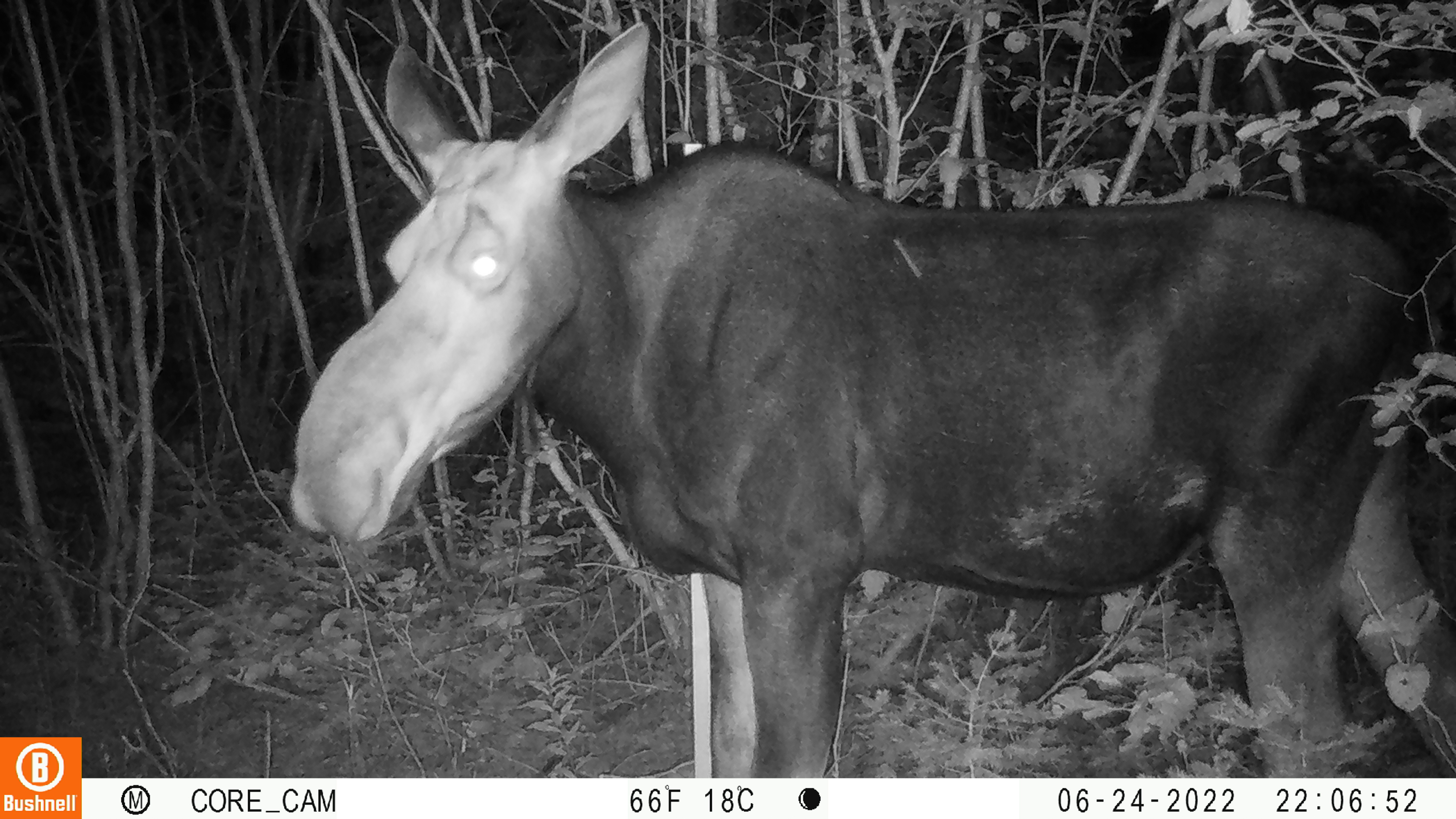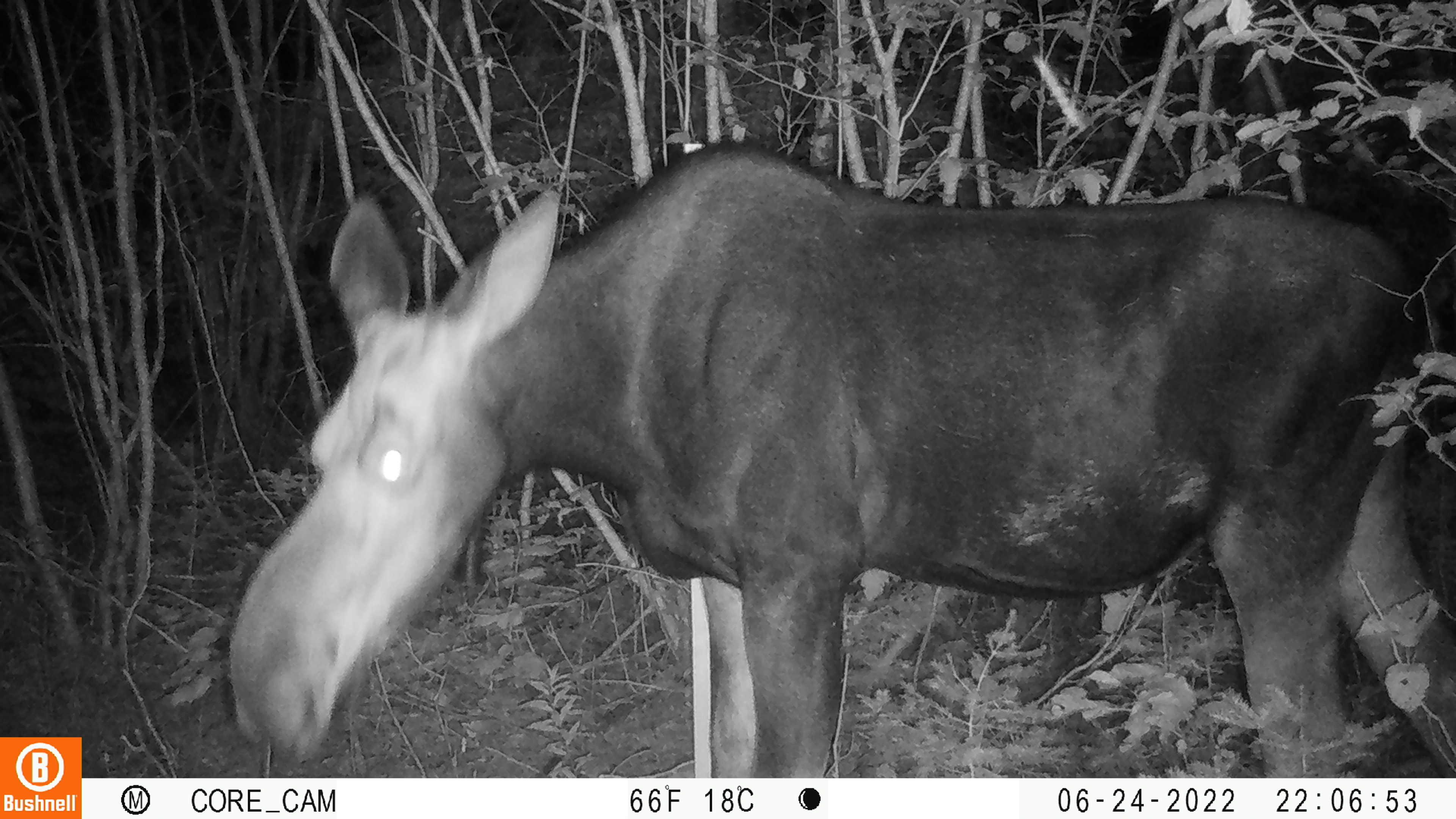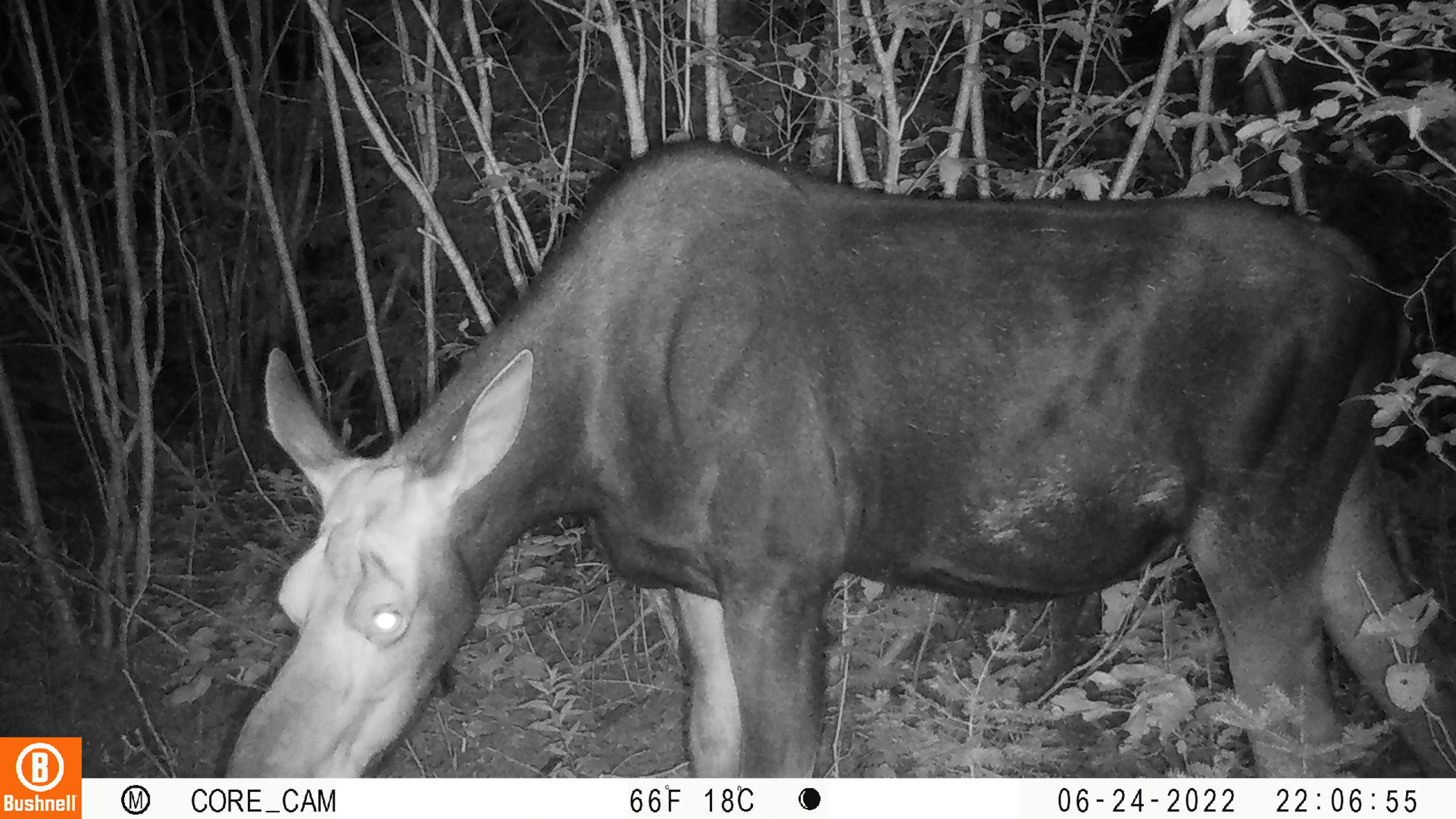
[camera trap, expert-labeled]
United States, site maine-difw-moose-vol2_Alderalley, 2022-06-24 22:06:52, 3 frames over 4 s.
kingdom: Animalia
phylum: Chordata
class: Mammalia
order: Artiodactyla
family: Cervidae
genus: Alces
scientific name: Alces alces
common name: moose